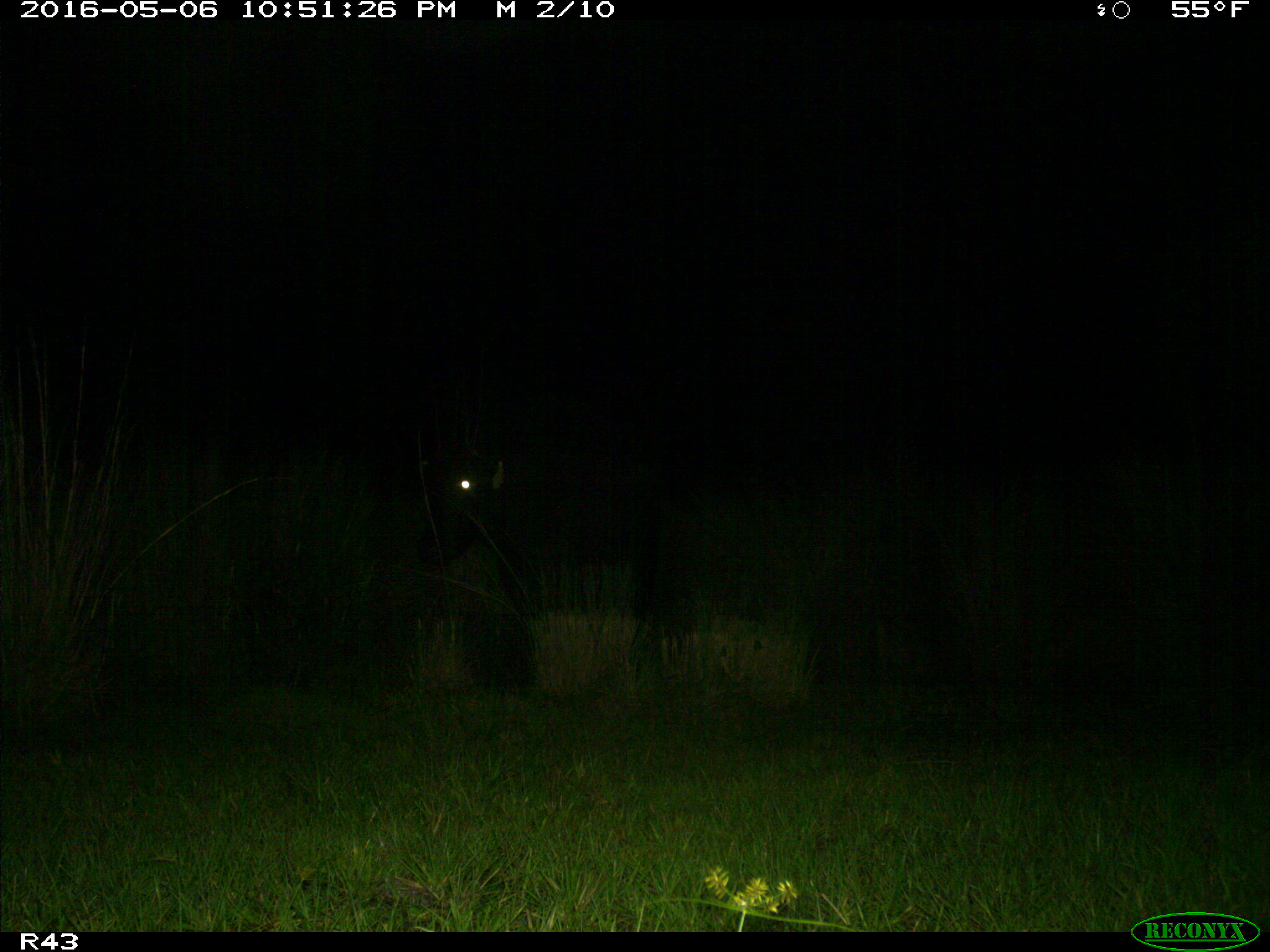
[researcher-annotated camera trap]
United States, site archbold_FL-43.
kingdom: Animalia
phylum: Chordata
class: Mammalia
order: Artiodactyla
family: Bovidae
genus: Bos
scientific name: Bos taurus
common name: domestic cow